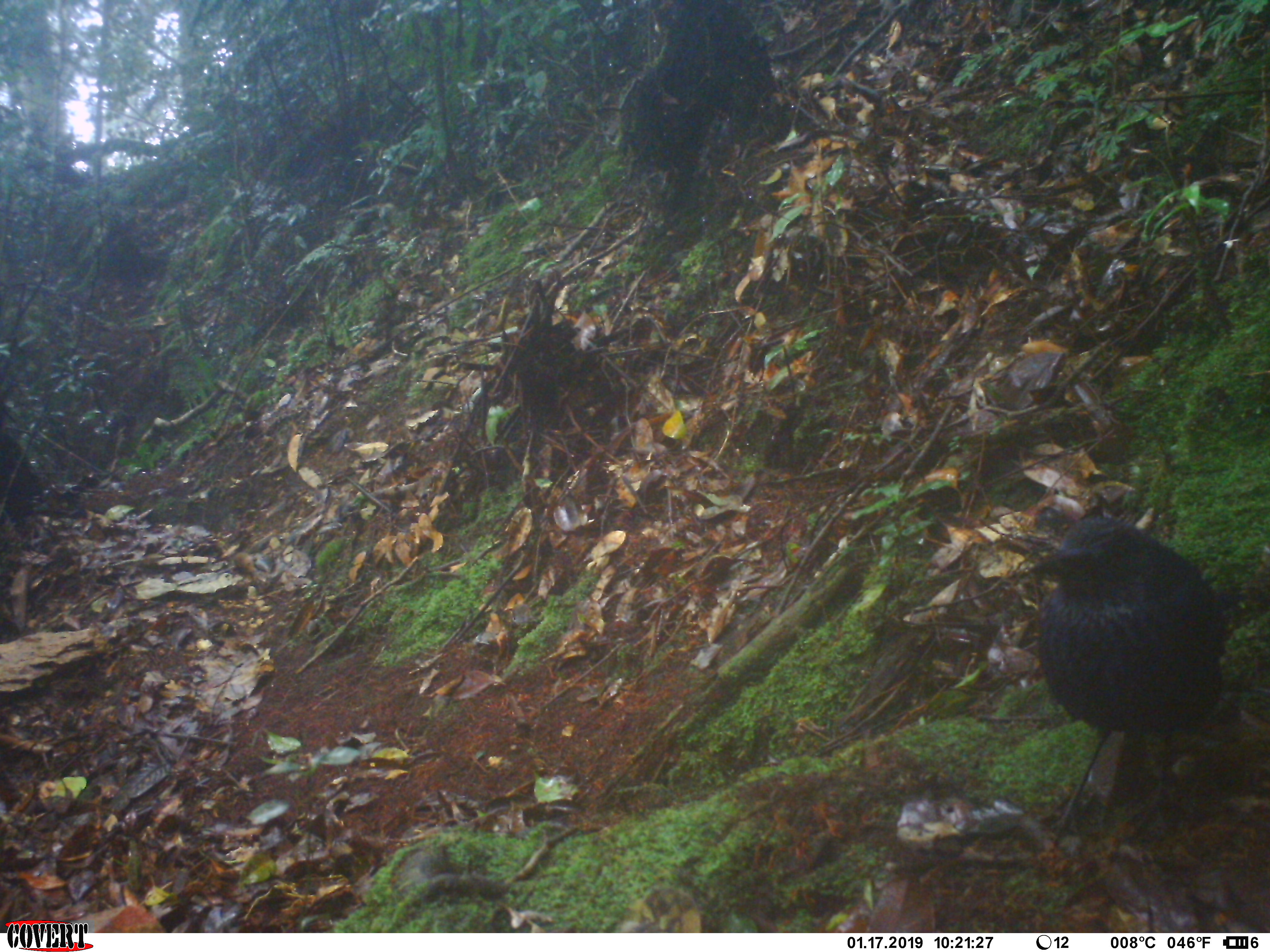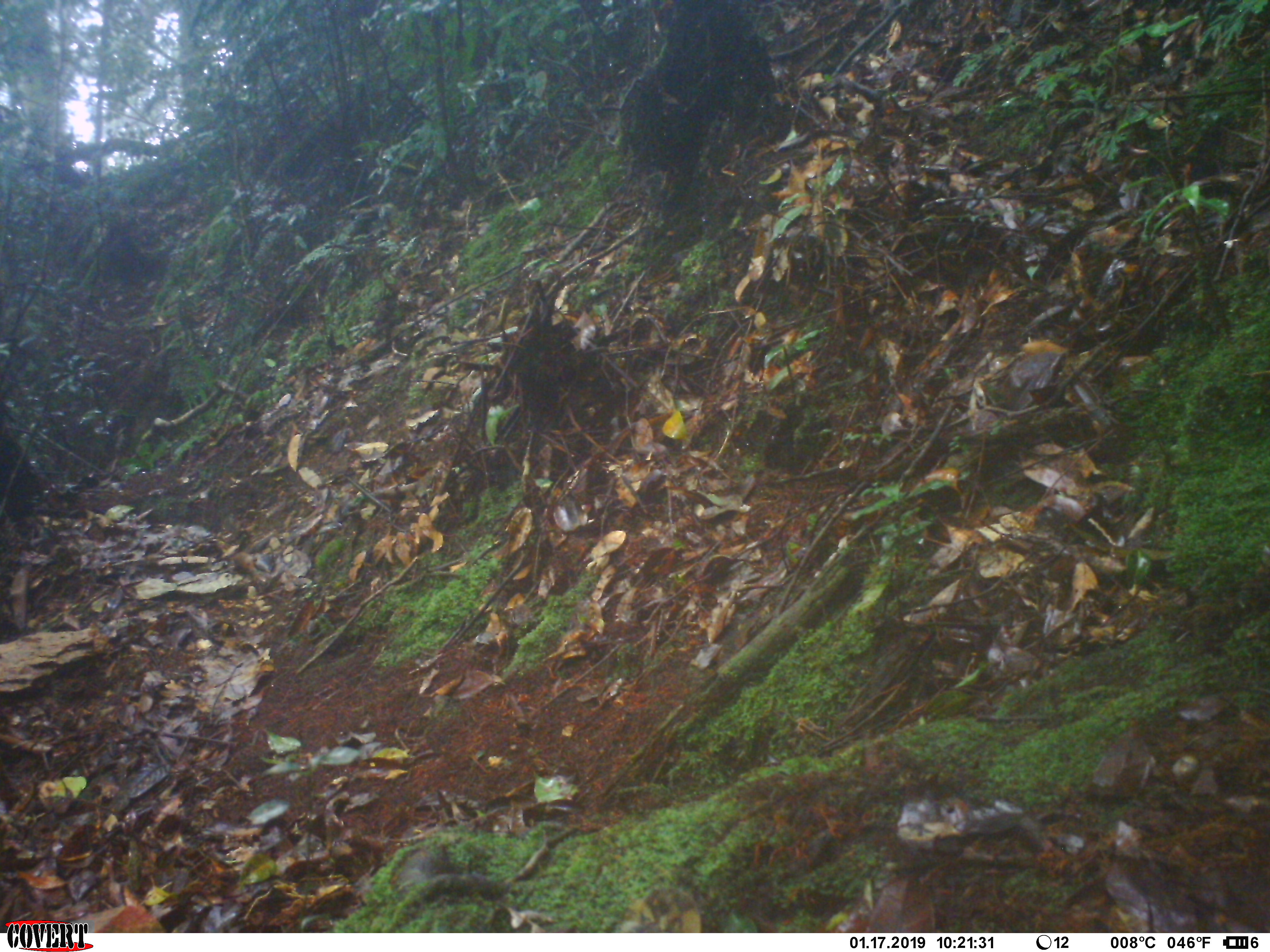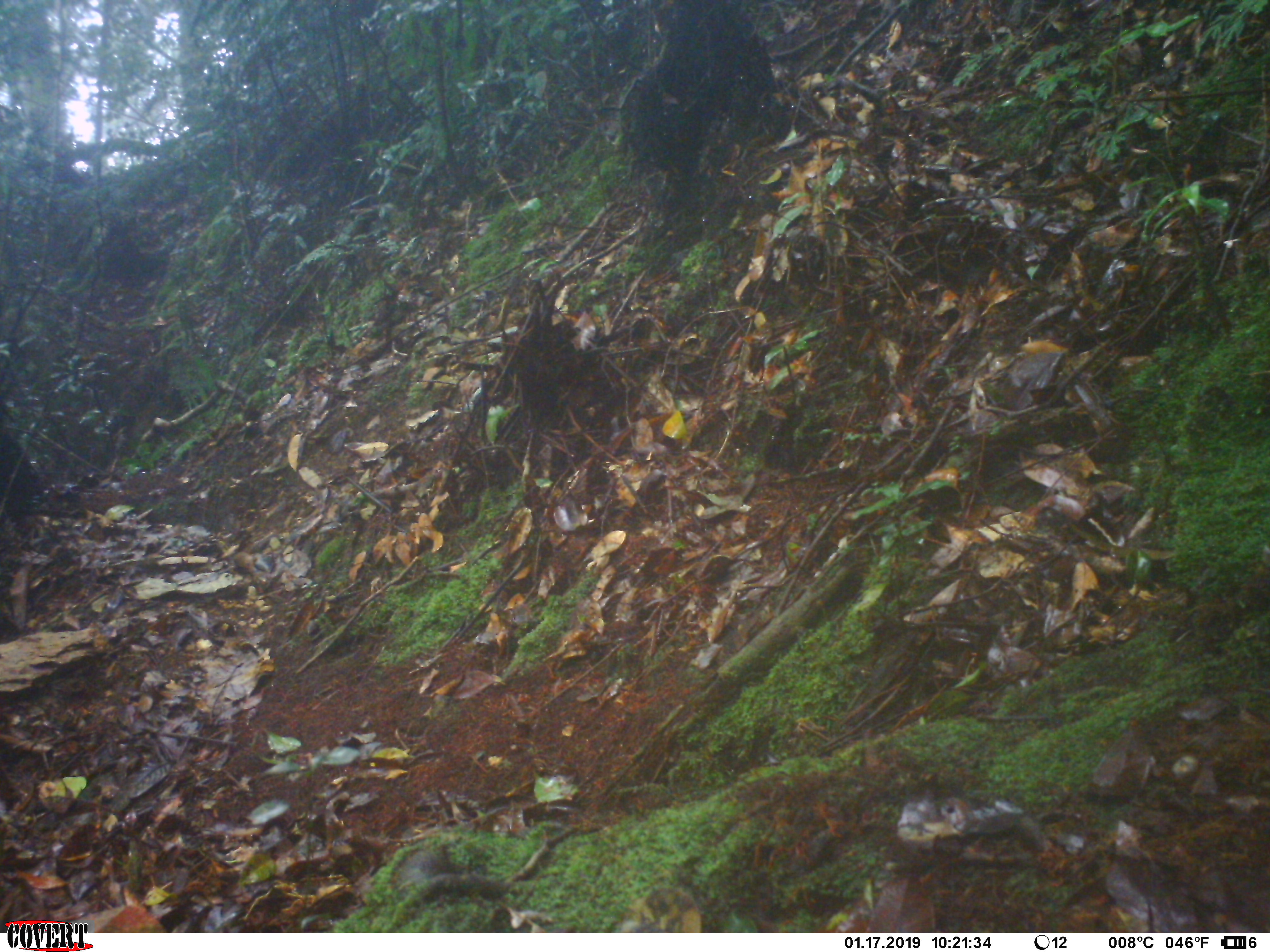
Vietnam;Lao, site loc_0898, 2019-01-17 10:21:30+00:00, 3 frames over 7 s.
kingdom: Animalia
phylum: Chordata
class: Aves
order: Passeriformes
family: Muscicapidae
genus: Myophonus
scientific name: Myophonus caeruleus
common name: blue whistling thrush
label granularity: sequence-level